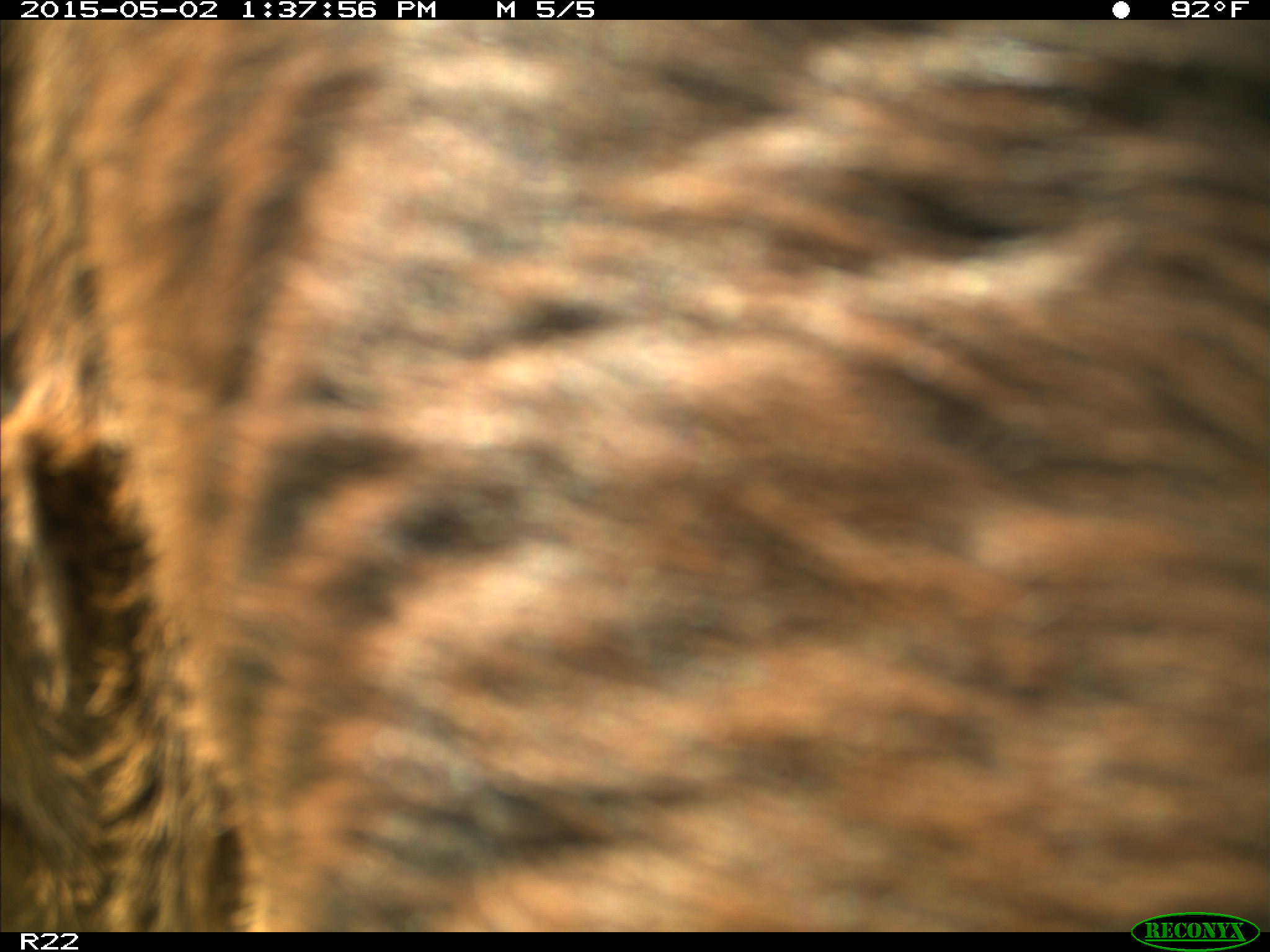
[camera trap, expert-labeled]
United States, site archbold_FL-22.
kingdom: Animalia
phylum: Chordata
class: Mammalia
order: Artiodactyla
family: Bovidae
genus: Bos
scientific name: Bos taurus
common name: domestic cow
Bos taurus (domestic cow).